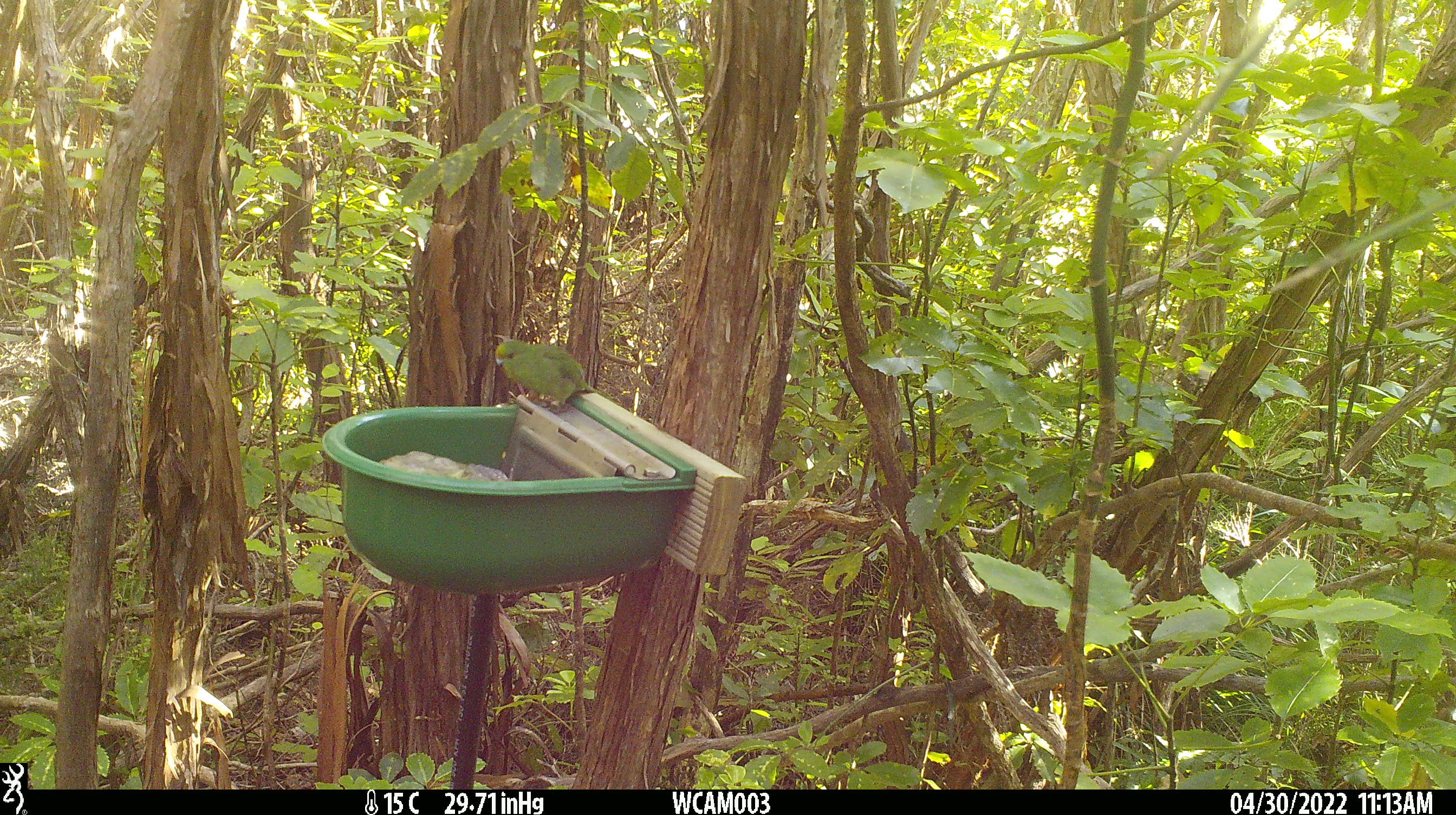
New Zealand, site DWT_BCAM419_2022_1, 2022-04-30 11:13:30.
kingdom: Animalia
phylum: Chordata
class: Aves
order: Psittaciformes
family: Psittaculidae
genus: Cyanoramphus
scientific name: Cyanoramphus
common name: parakeet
Parakeet (Cyanoramphus).